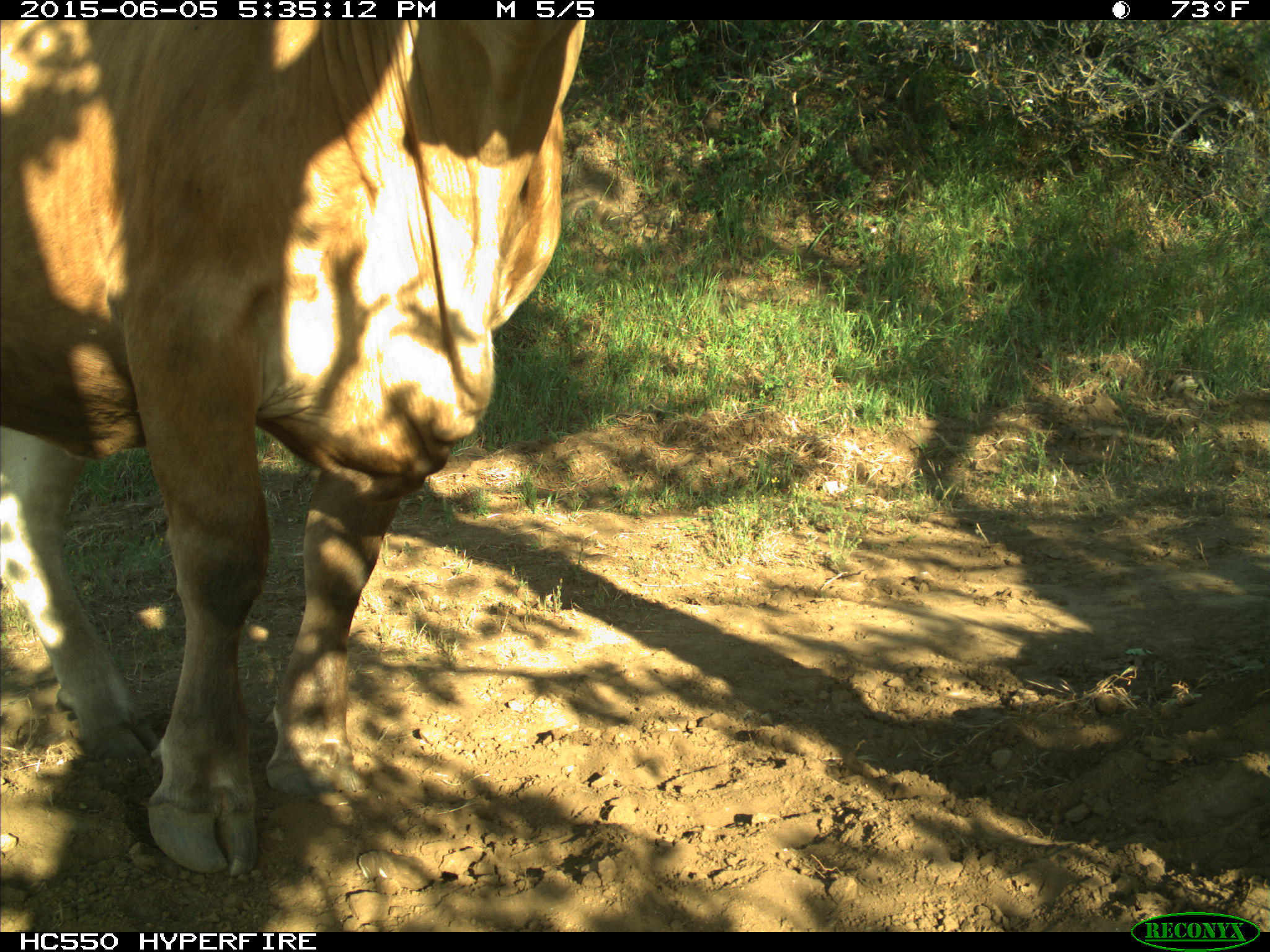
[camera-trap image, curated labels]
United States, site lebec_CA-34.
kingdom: Animalia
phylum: Chordata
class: Mammalia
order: Artiodactyla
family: Bovidae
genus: Bos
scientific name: Bos taurus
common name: domestic cow